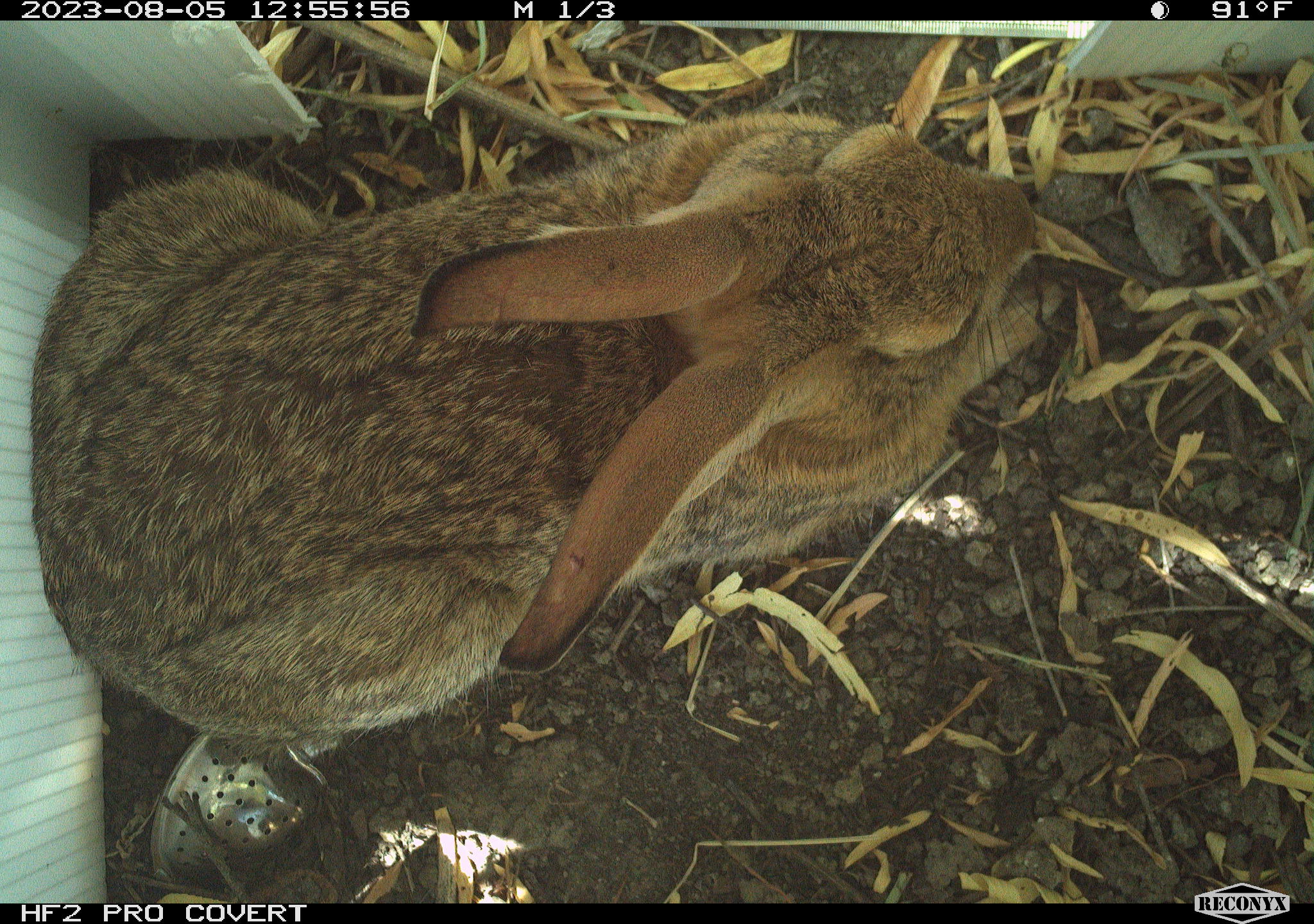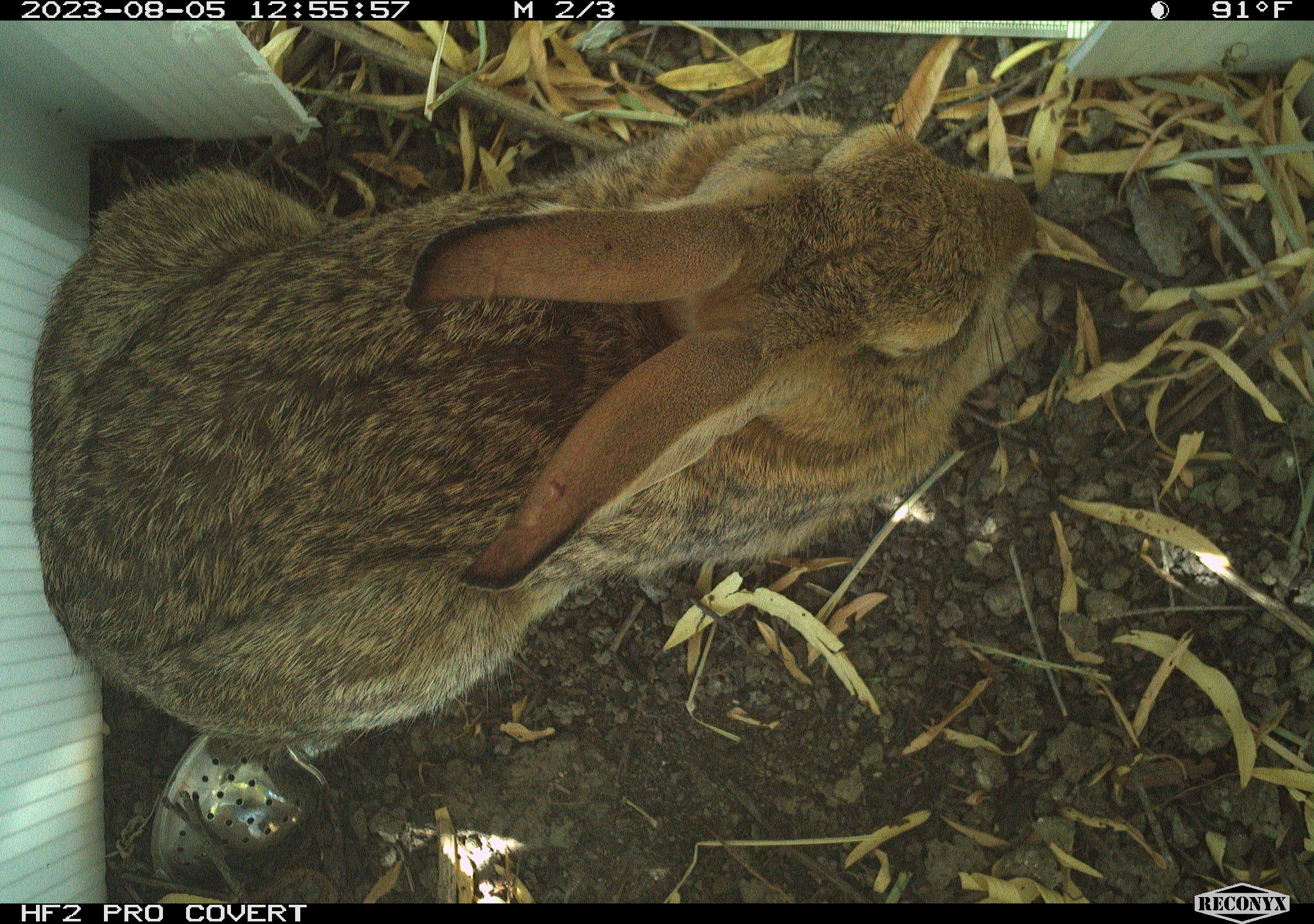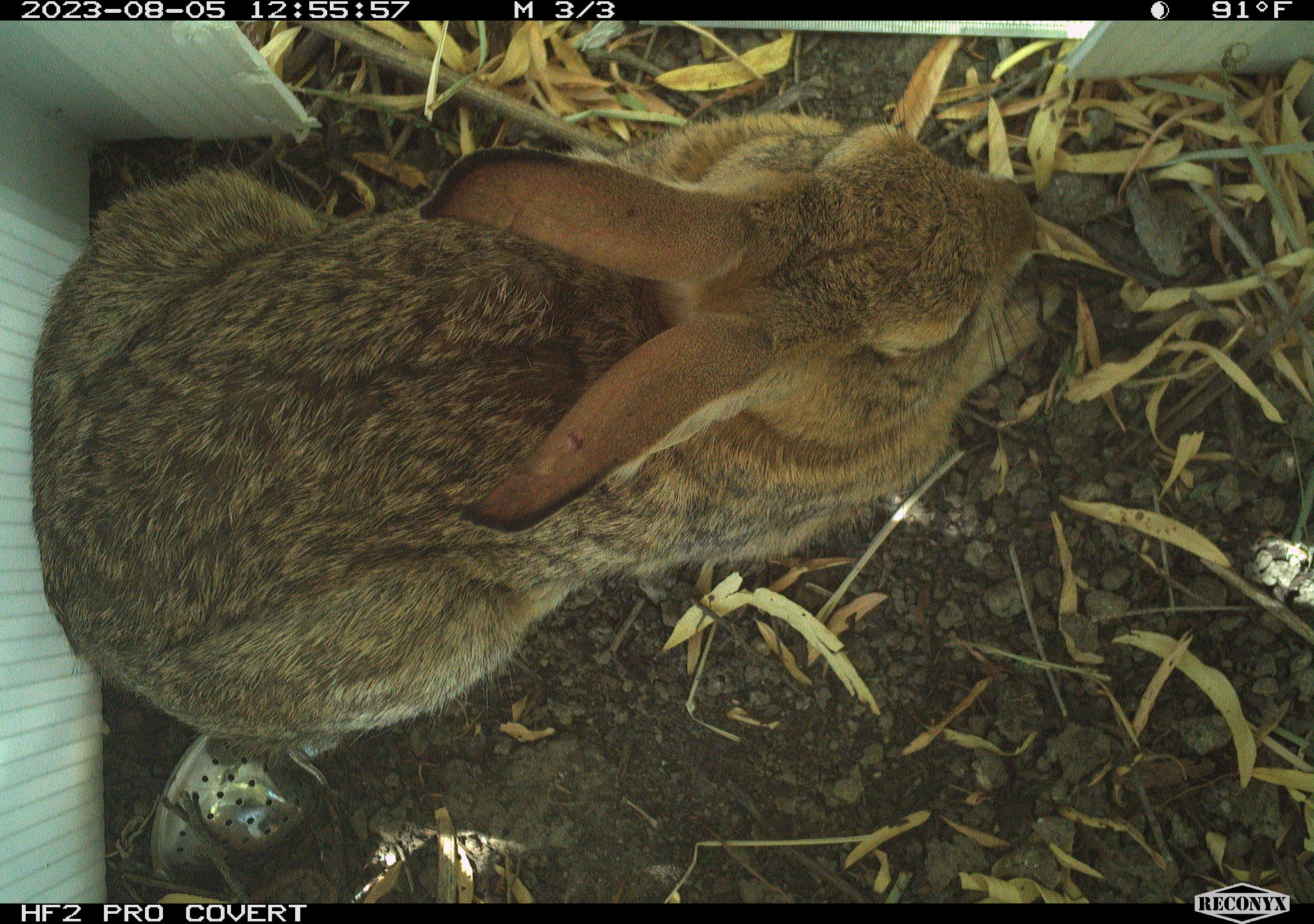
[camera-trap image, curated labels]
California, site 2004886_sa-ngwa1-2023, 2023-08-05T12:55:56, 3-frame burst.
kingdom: Animalia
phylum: Chordata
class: Mammalia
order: Lagomorpha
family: Leporidae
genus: Sylvilagus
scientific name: Sylvilagus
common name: cottontail rabbits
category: sylvilagus species